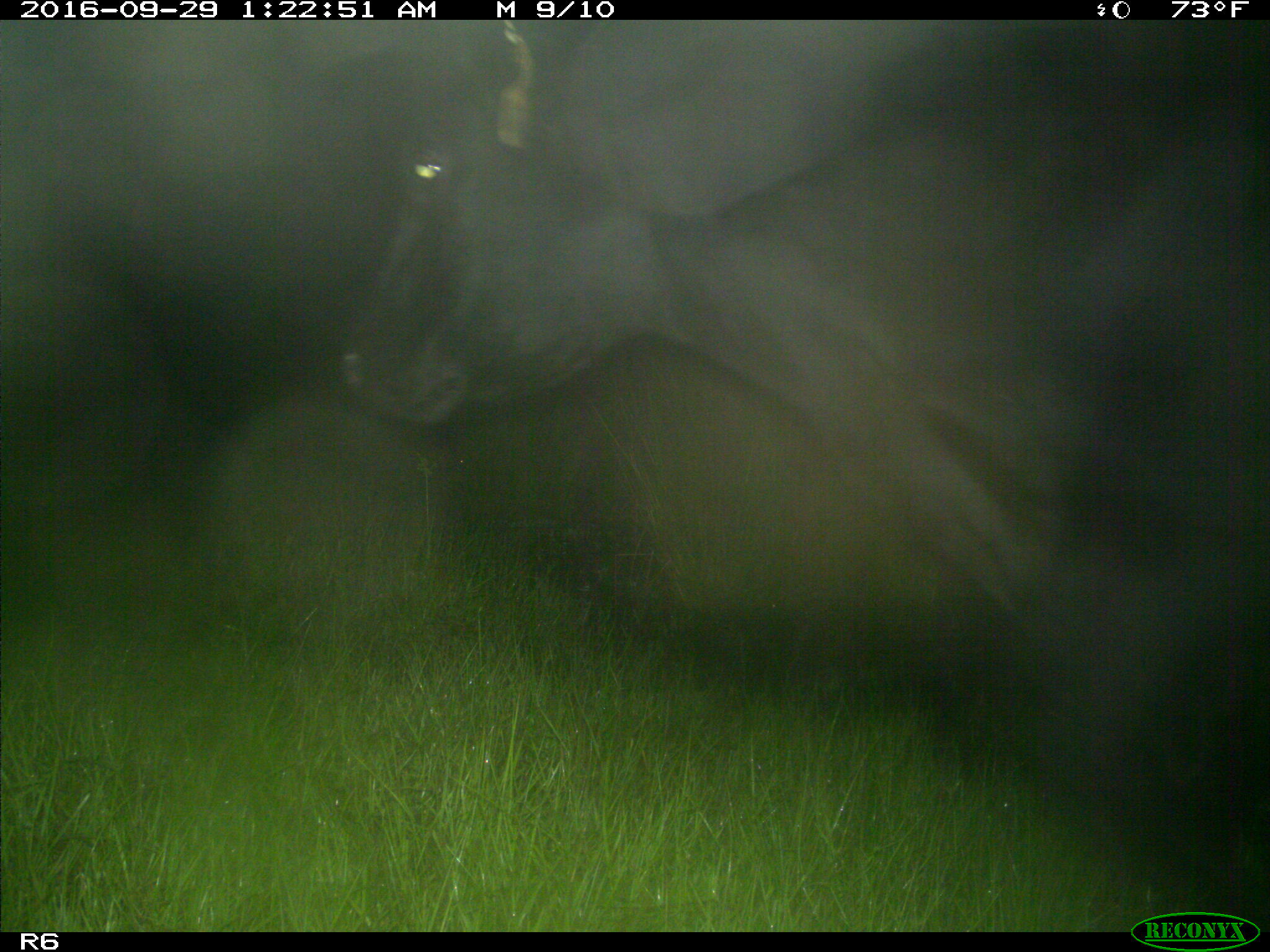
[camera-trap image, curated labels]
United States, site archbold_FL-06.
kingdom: Animalia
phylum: Chordata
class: Mammalia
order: Artiodactyla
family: Bovidae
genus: Bos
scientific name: Bos taurus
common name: domestic cow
Bos taurus (domestic cow).